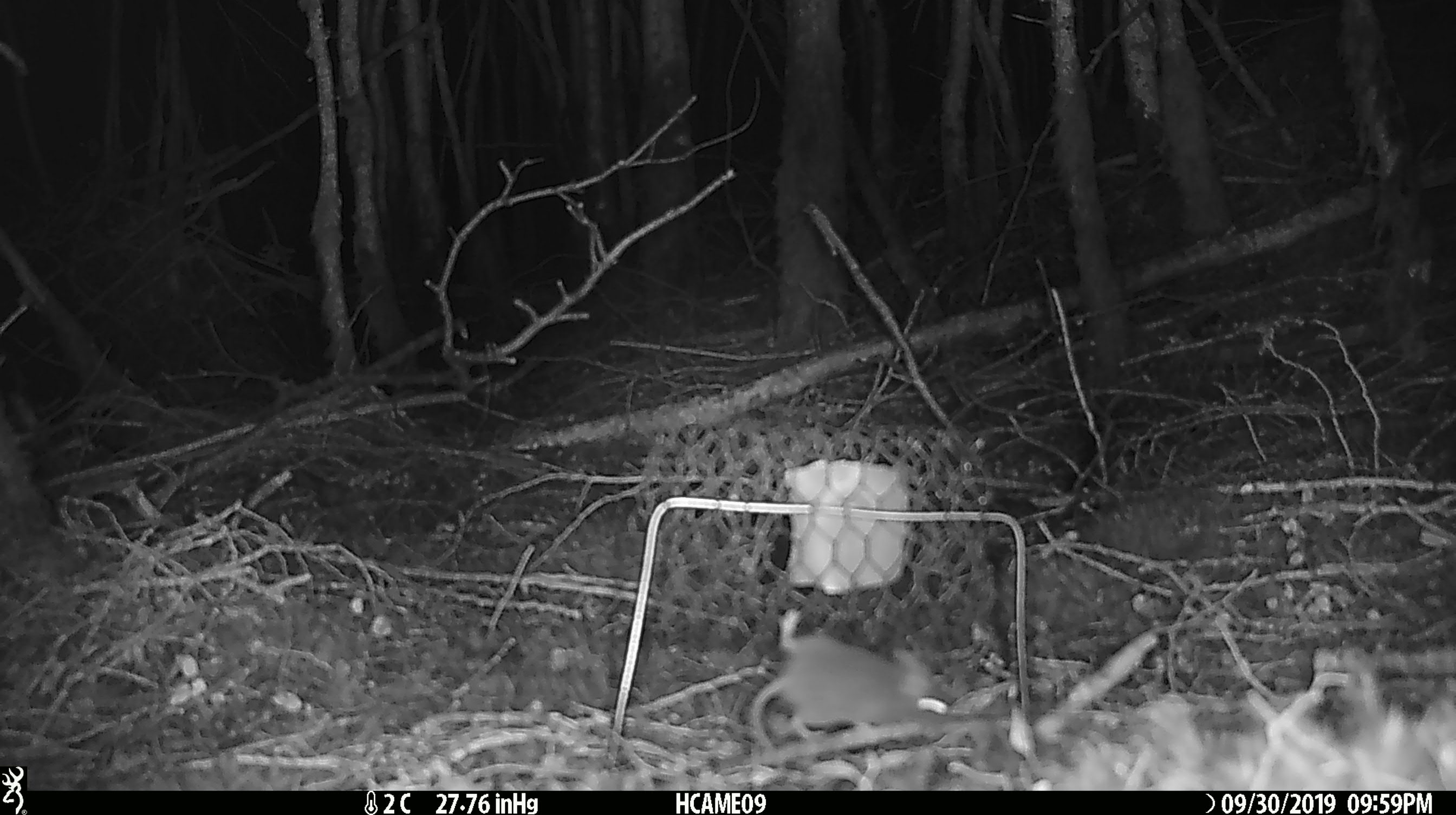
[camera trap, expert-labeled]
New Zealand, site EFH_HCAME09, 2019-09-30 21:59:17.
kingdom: Animalia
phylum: Chordata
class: Mammalia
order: Rodentia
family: Muridae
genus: Mus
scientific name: Mus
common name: mouse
Mouse (Mus).